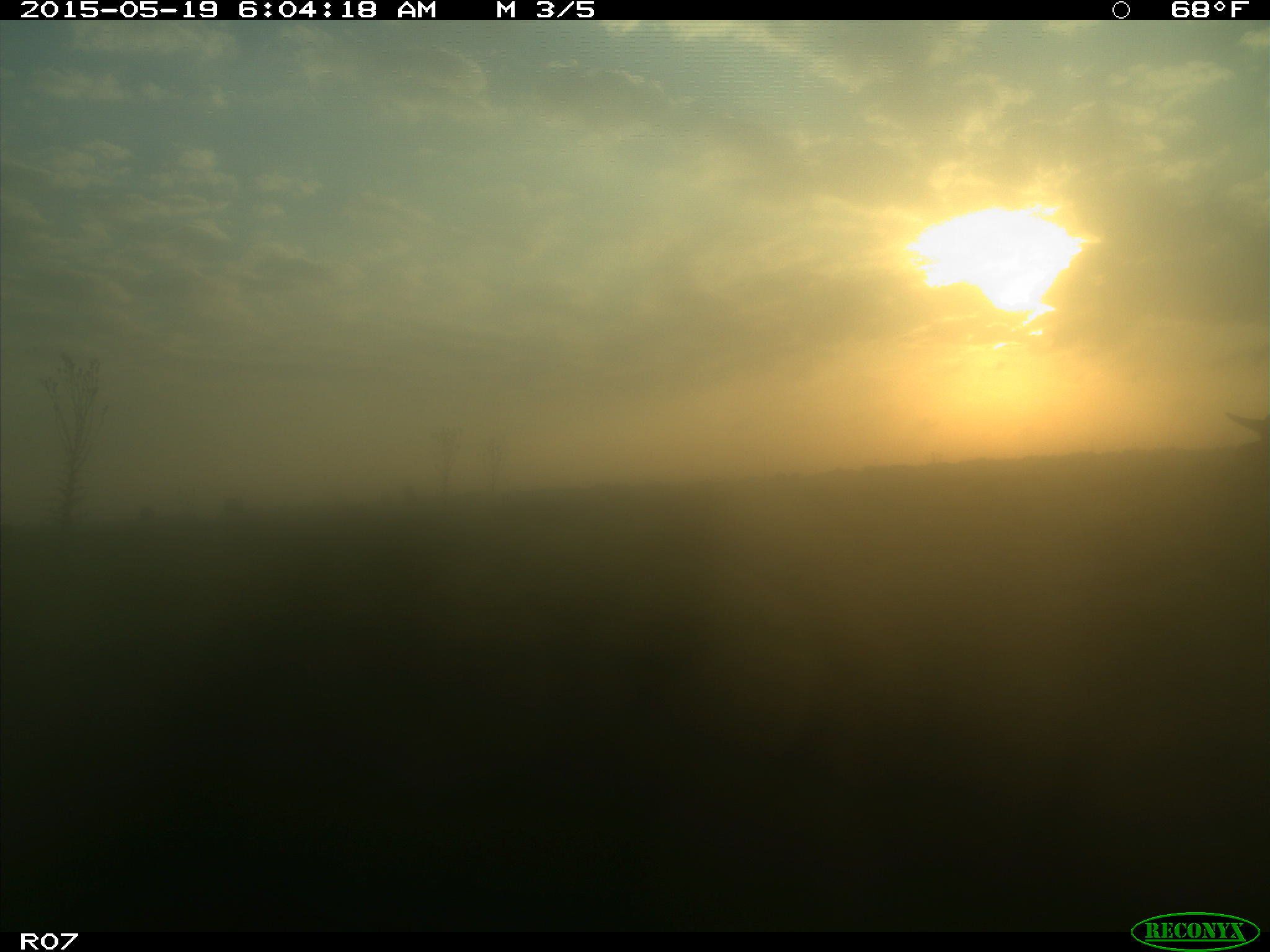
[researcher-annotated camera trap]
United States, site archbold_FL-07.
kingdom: Animalia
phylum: Chordata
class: Mammalia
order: Artiodactyla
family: Bovidae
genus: Bos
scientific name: Bos taurus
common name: domestic cow